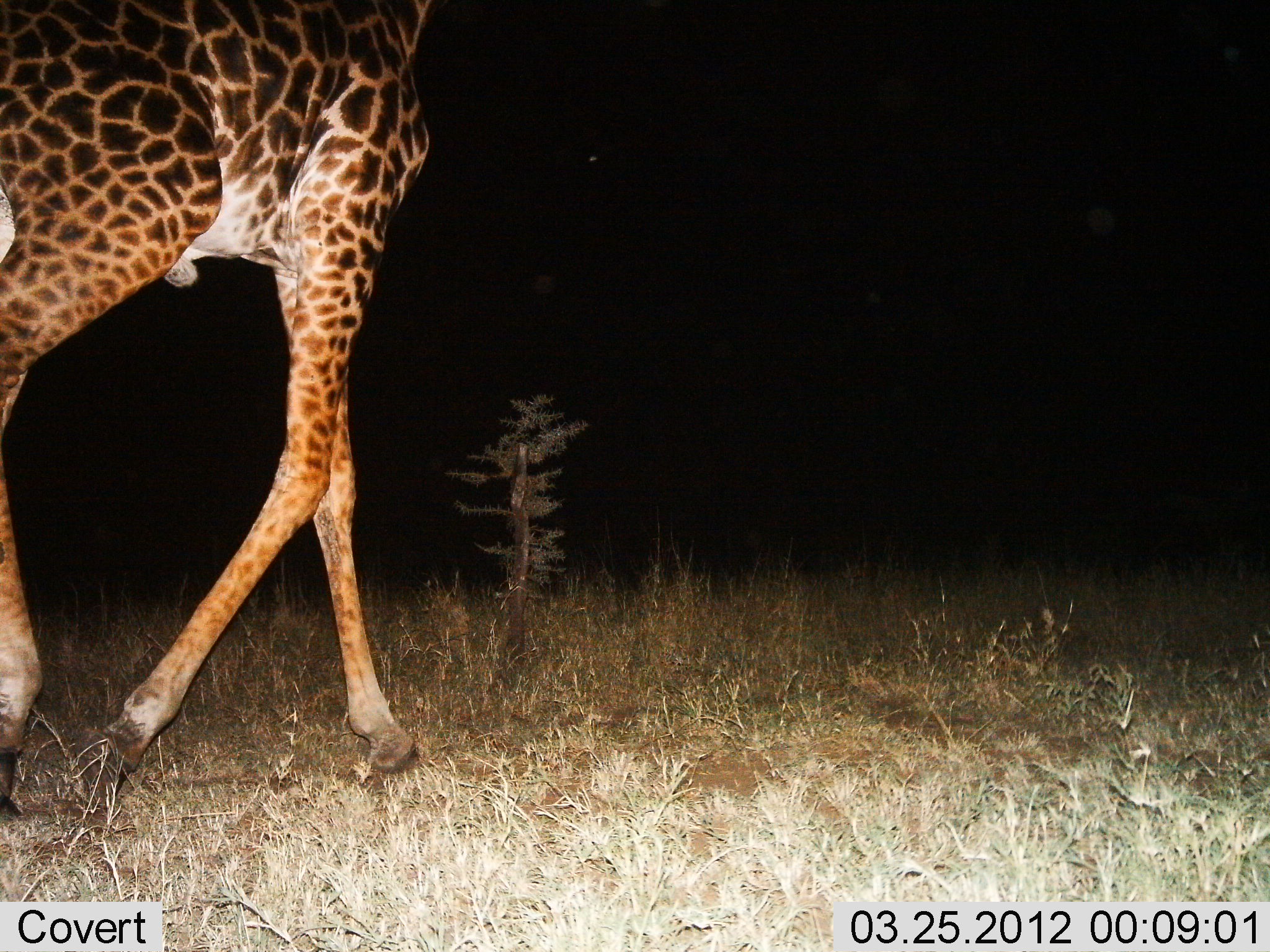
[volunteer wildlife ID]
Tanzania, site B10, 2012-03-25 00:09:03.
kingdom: Animalia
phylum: Chordata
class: Mammalia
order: Artiodactyla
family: Giraffidae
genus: Giraffa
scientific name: Giraffa camelopardalis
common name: giraffe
Giraffe (Giraffa camelopardalis), count 1. Behavior (volunteer vote fractions): standing 7%, resting 0%, moving 93%, interacting 0%. Young present (vote fraction): 0%. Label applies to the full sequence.